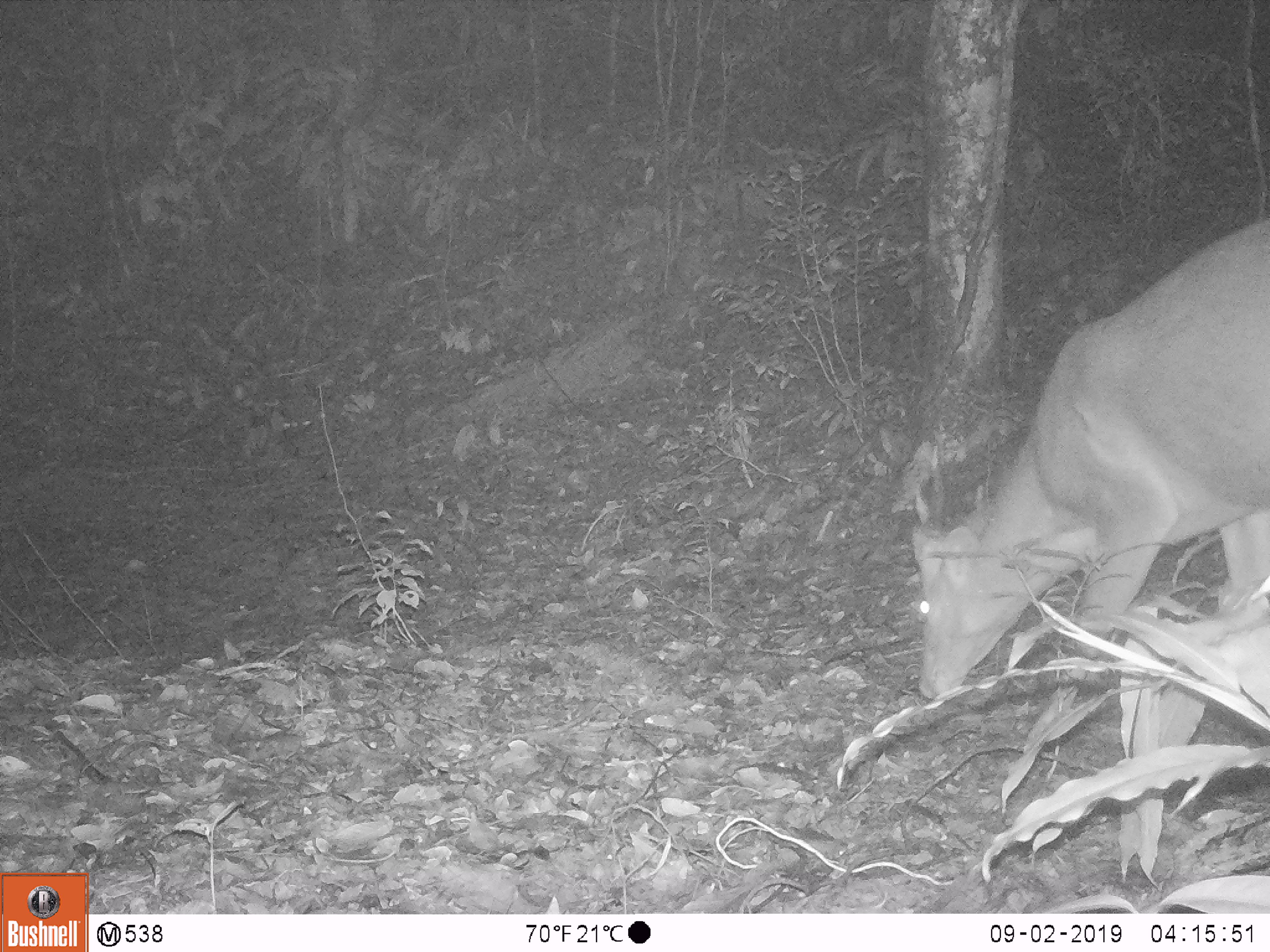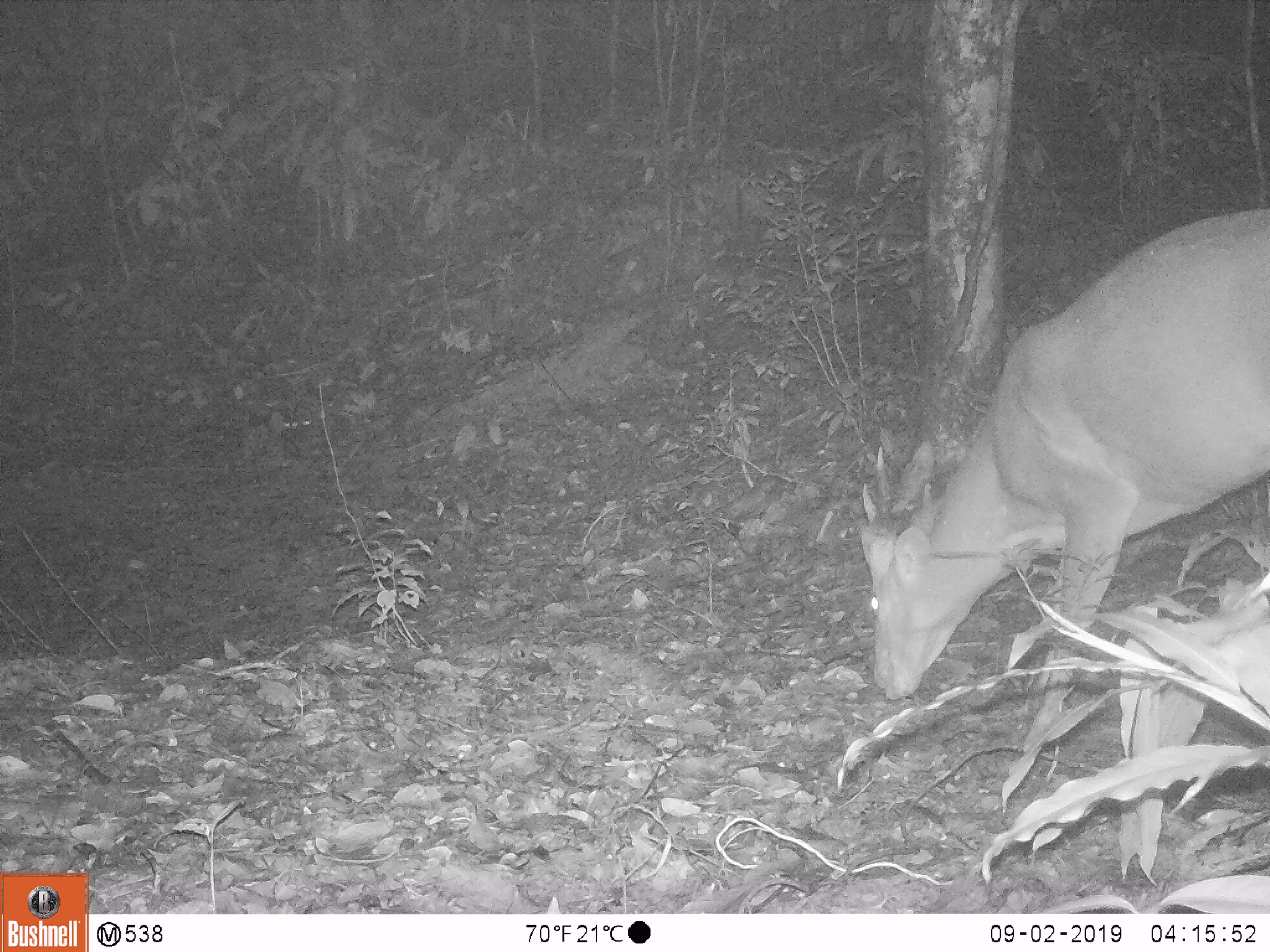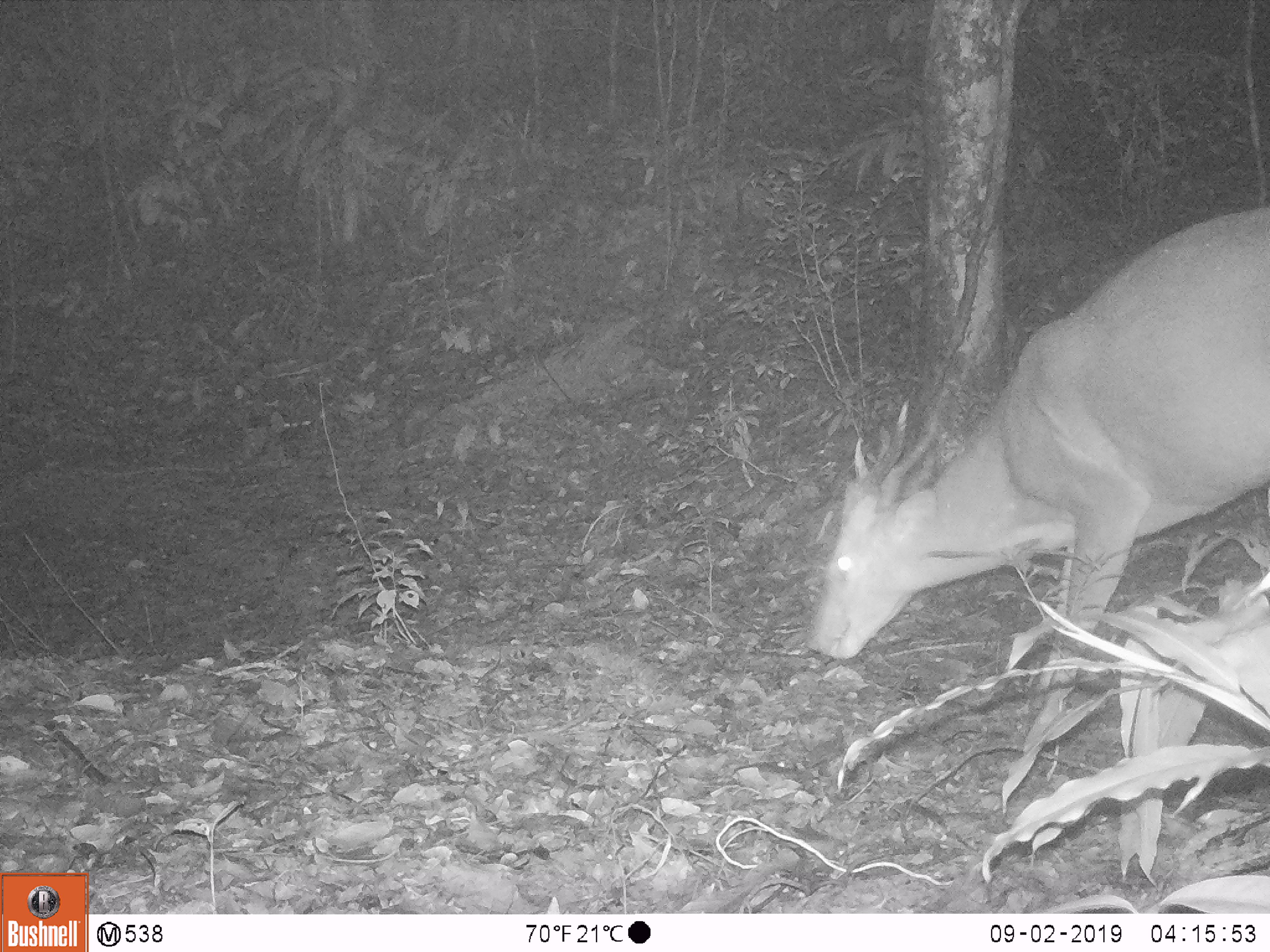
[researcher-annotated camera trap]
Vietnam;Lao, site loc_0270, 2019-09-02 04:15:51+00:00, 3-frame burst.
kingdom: Animalia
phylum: Chordata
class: Mammalia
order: Artiodactyla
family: Cervidae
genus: Muntiacus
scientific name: Muntiacus vuquangensis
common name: large-antlered muntjac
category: large antlered muntjac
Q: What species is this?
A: Large antlered muntjac (large-antlered muntjac) (Muntiacus vuquangensis).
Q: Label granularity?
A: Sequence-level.